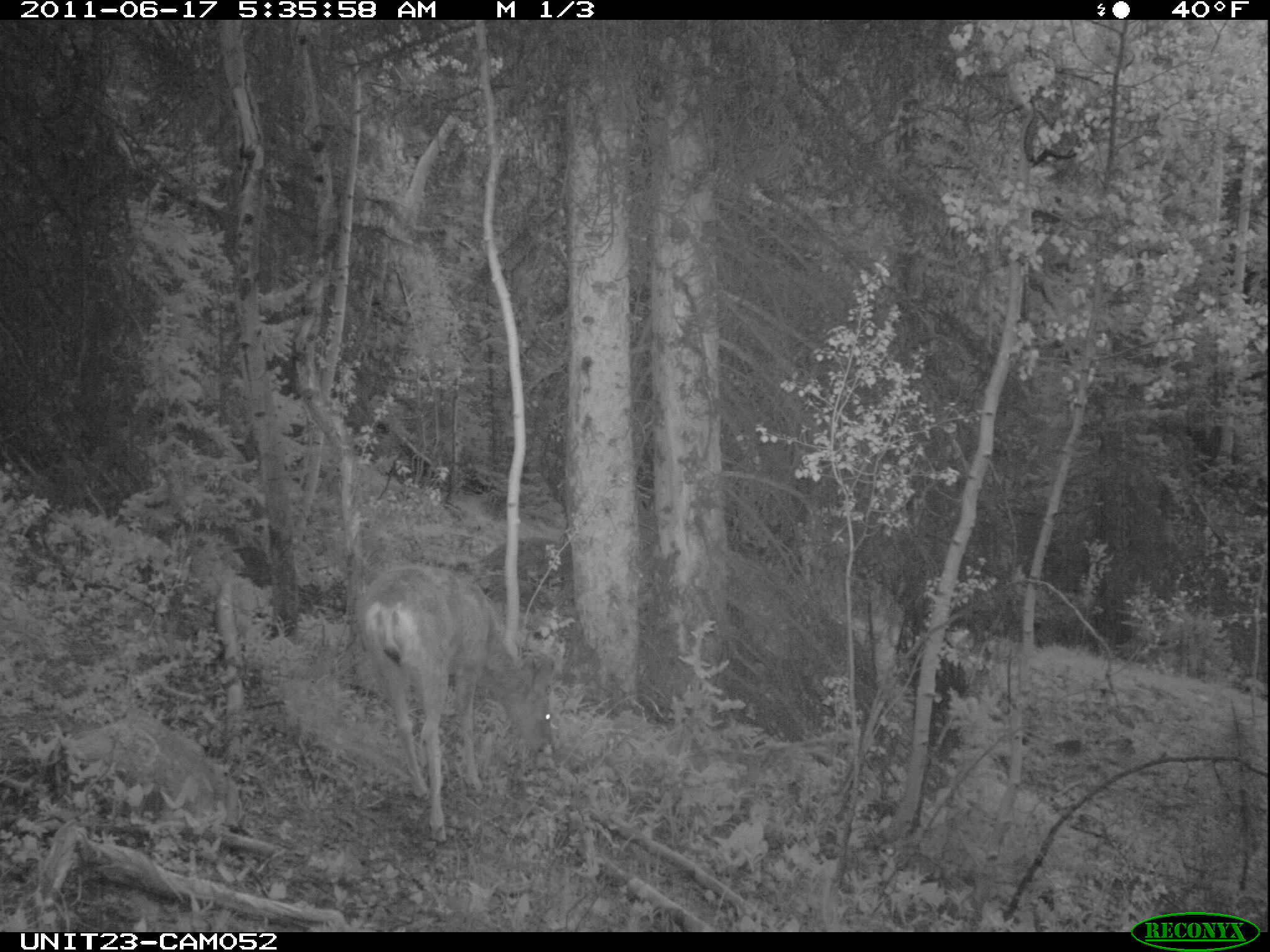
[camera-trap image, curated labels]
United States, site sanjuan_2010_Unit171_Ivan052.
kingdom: Animalia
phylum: Chordata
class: Mammalia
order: Artiodactyla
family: Cervidae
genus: Odocoileus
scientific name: Odocoileus hemionus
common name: mule deer